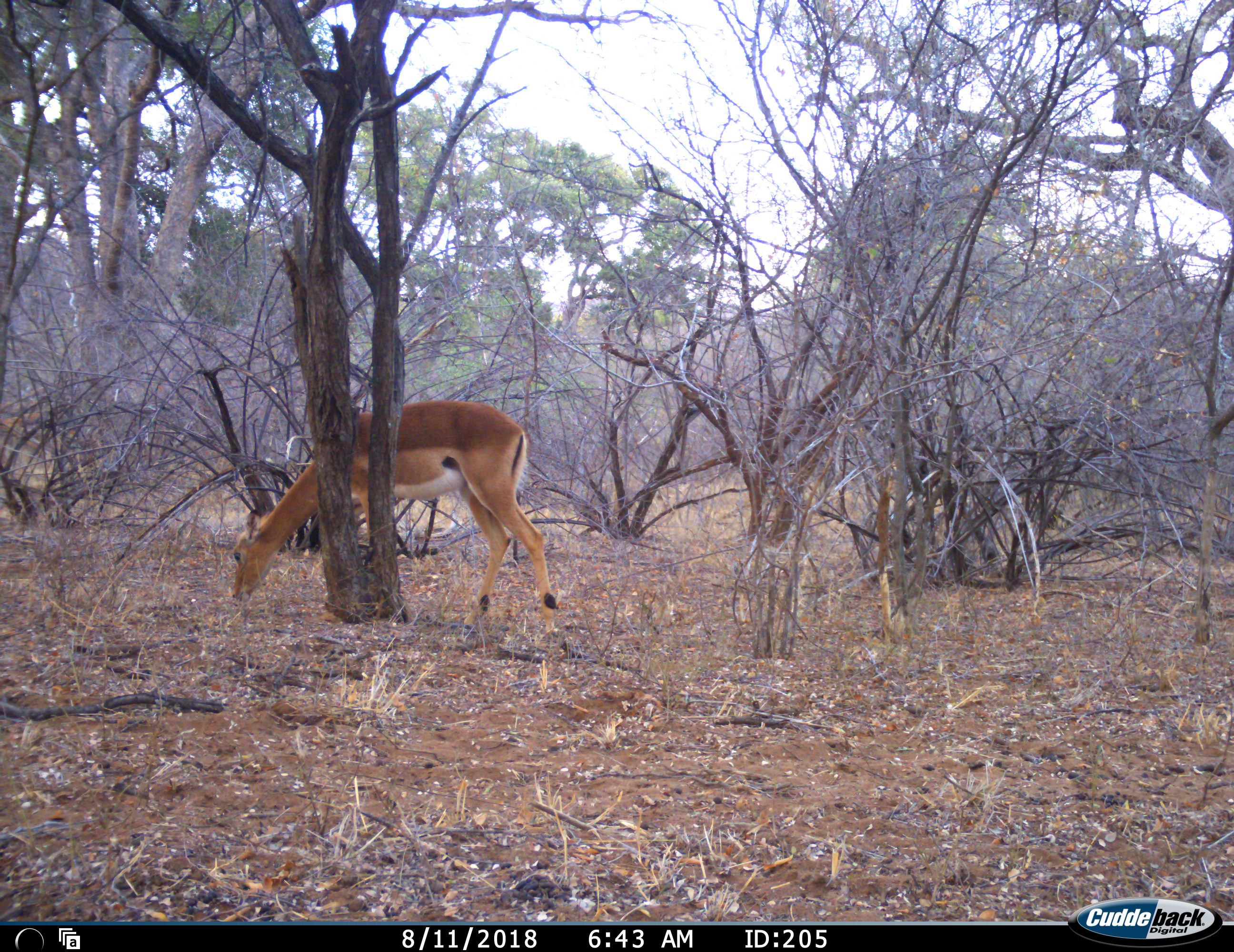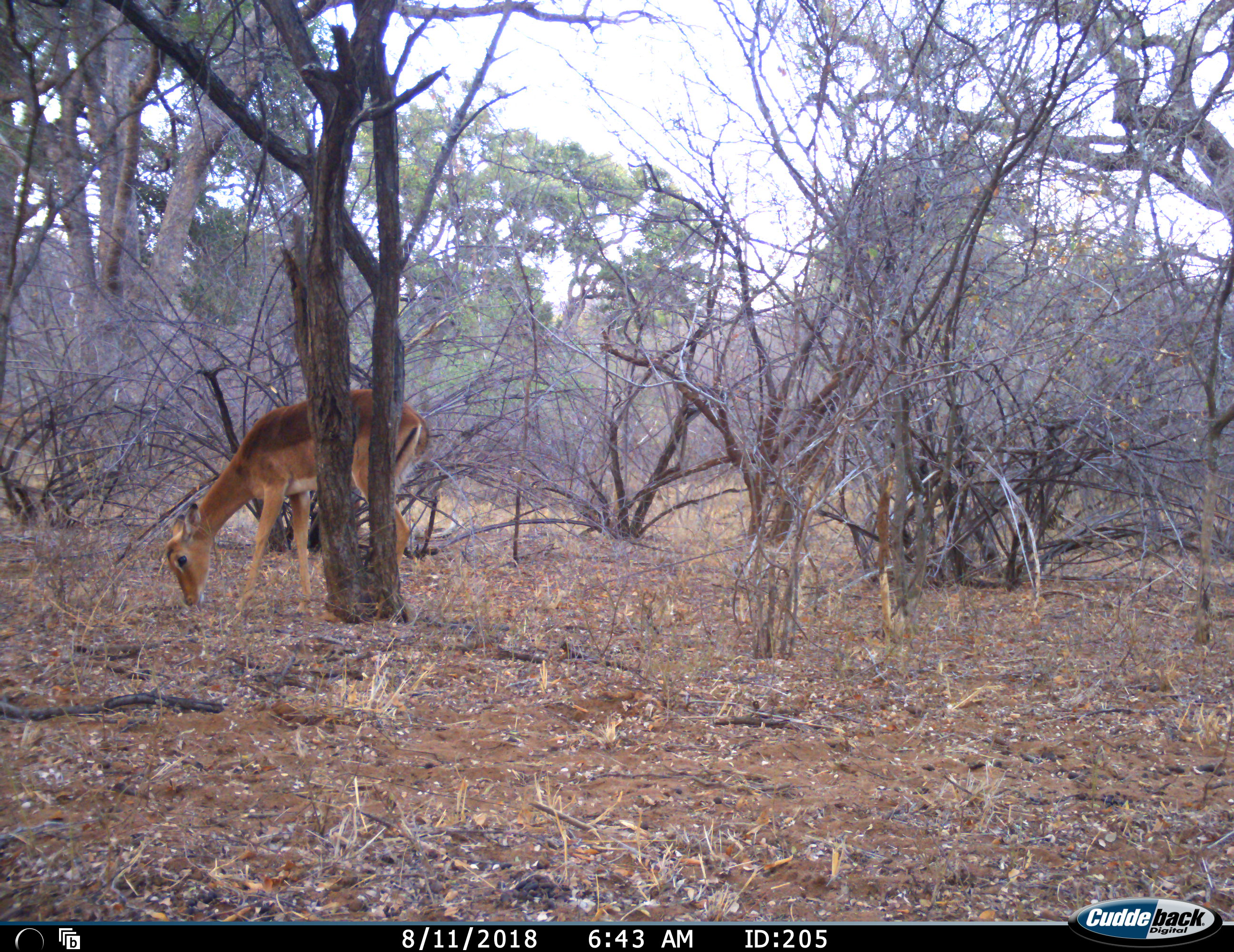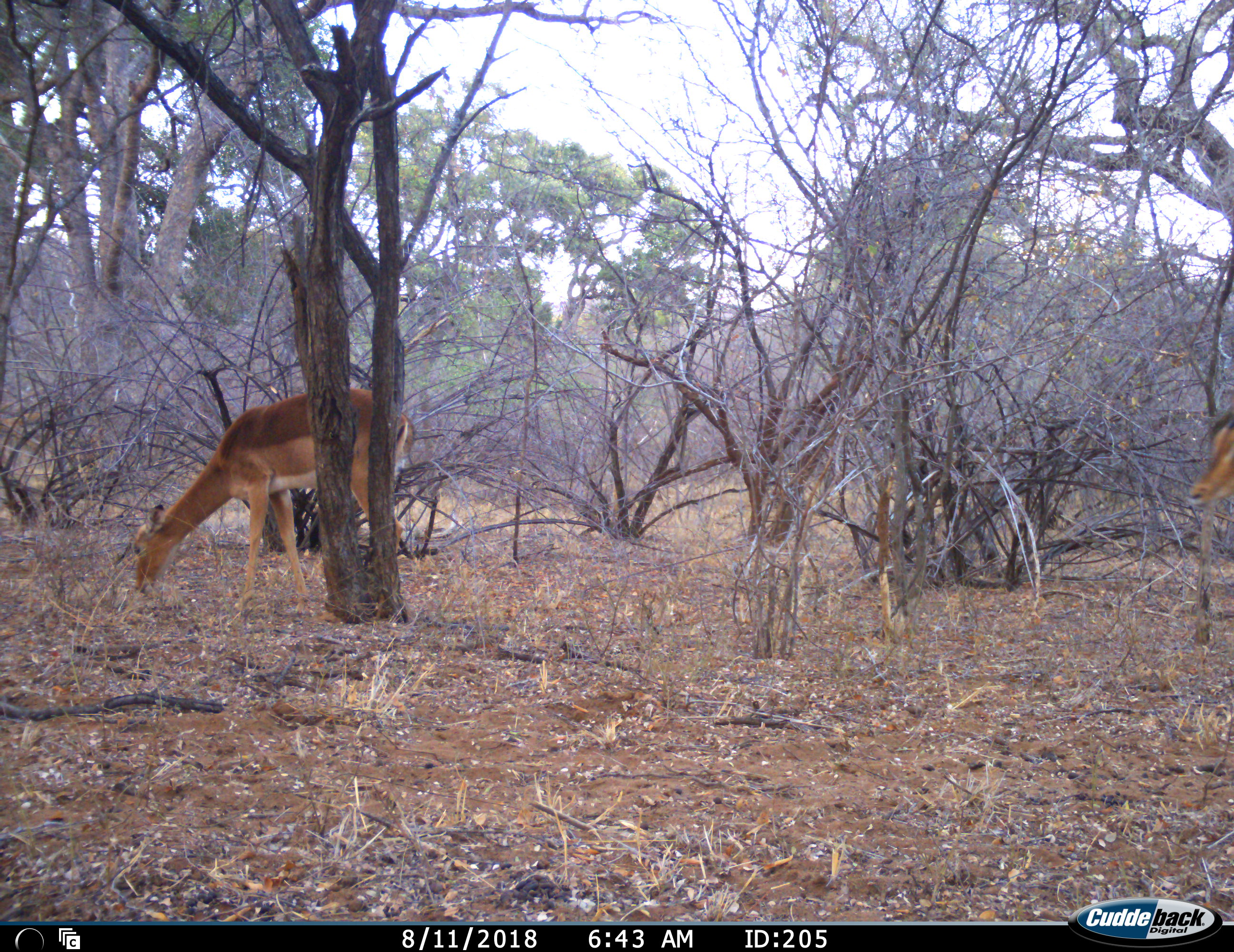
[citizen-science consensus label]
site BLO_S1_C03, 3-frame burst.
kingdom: Animalia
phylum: Chordata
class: Mammalia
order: Artiodactyla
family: Bovidae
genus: Aepyceros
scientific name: Aepyceros melampus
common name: impala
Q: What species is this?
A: Impala (Aepyceros melampus).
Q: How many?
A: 2.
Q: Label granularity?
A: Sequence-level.